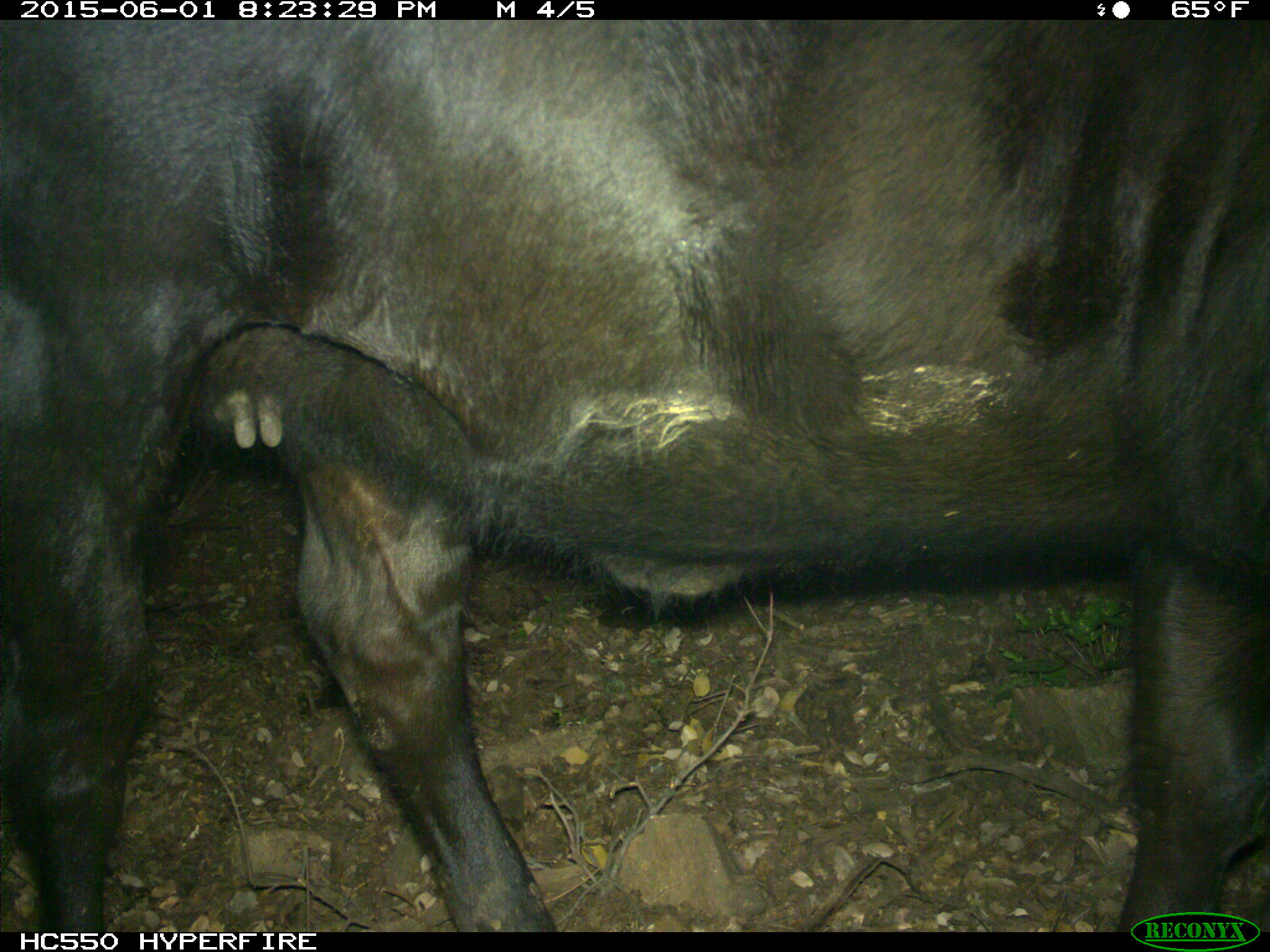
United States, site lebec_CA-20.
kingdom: Animalia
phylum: Chordata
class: Mammalia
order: Artiodactyla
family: Bovidae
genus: Bos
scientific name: Bos taurus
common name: domestic cow